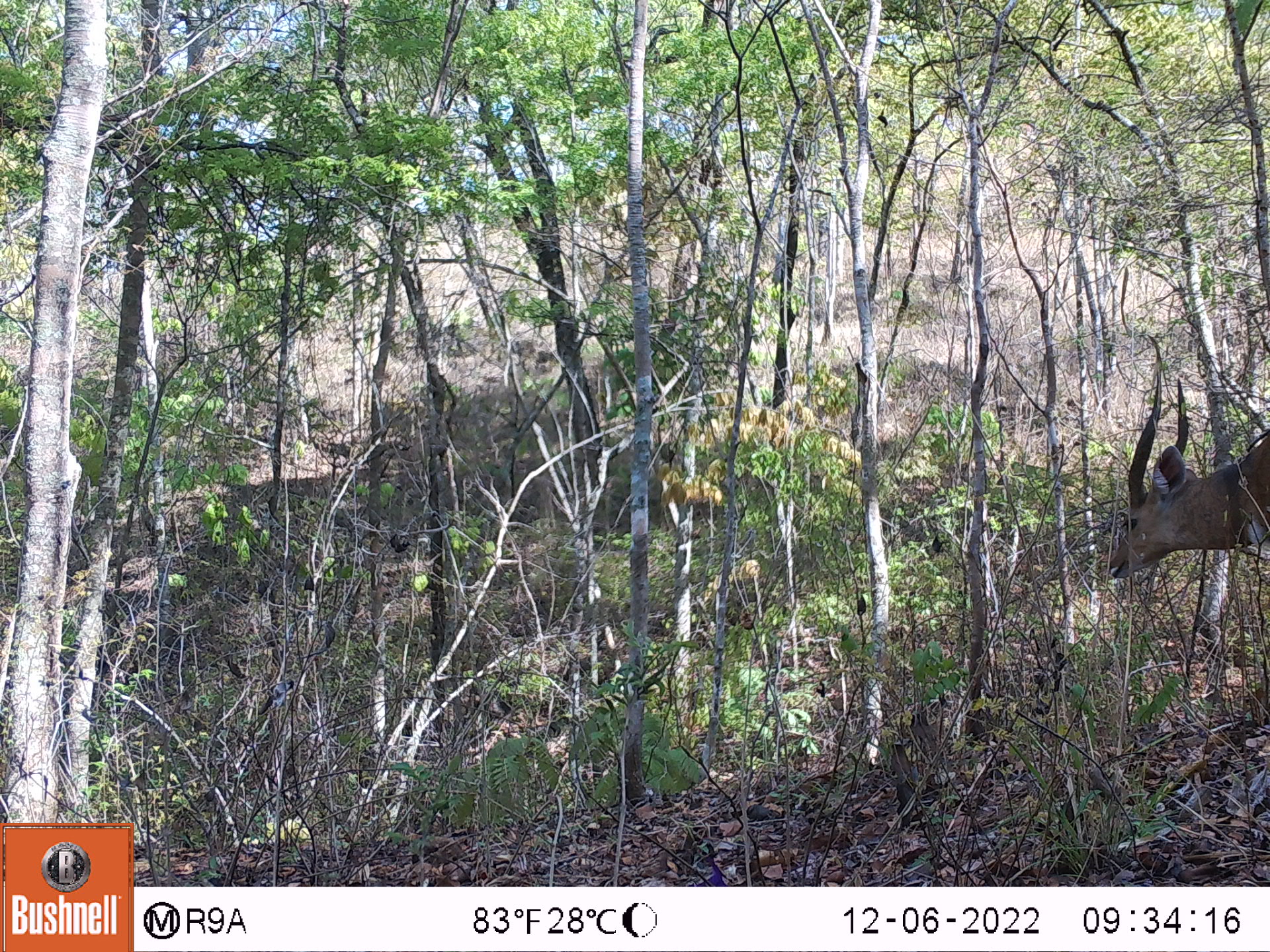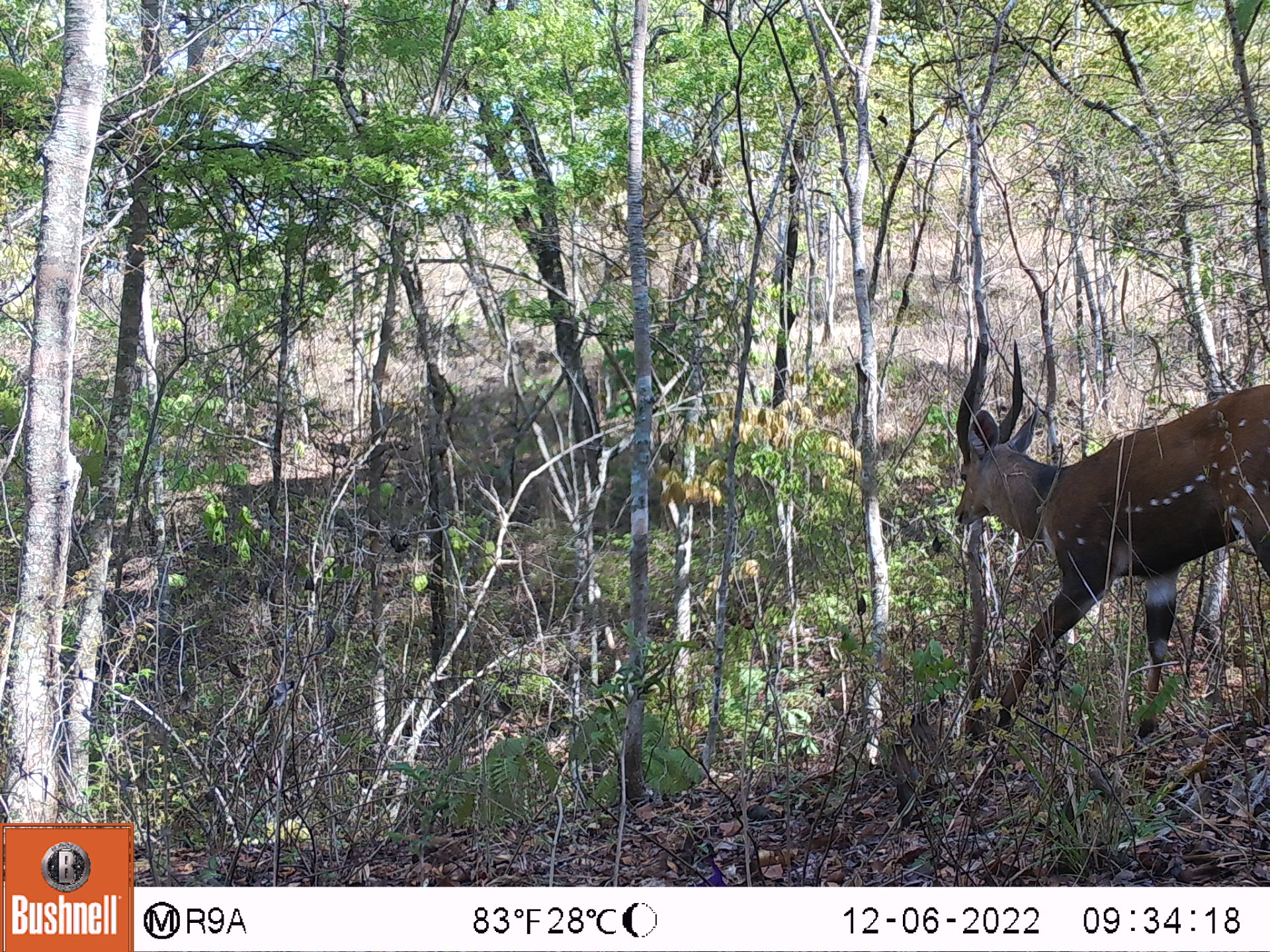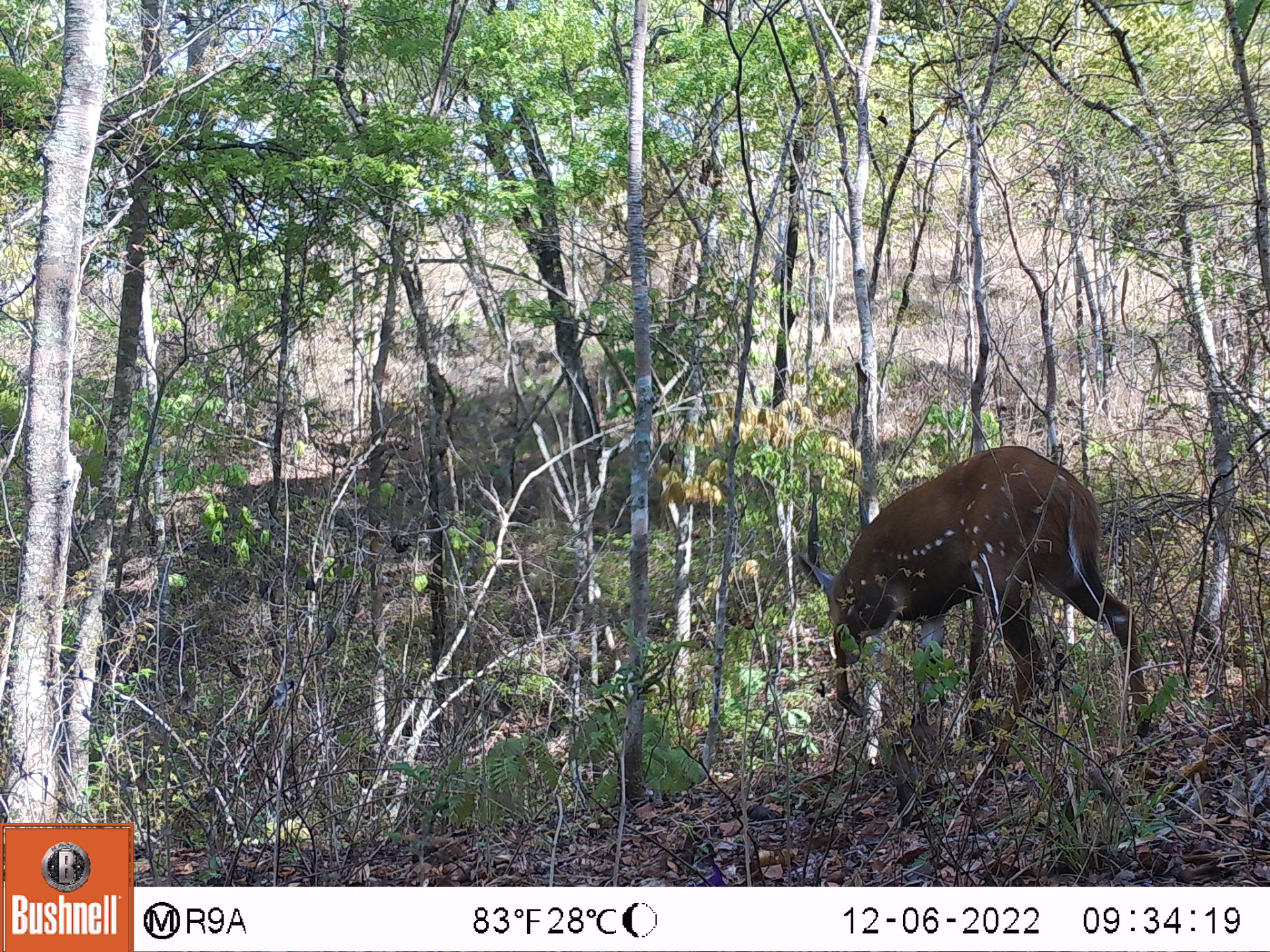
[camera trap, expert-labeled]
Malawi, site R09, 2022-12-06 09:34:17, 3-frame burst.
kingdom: Animalia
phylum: Chordata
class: Mammalia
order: Artiodactyla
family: Bovidae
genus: Tragelaphus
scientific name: Tragelaphus sylvaticus sylvaticus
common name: cape bushbuck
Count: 1.